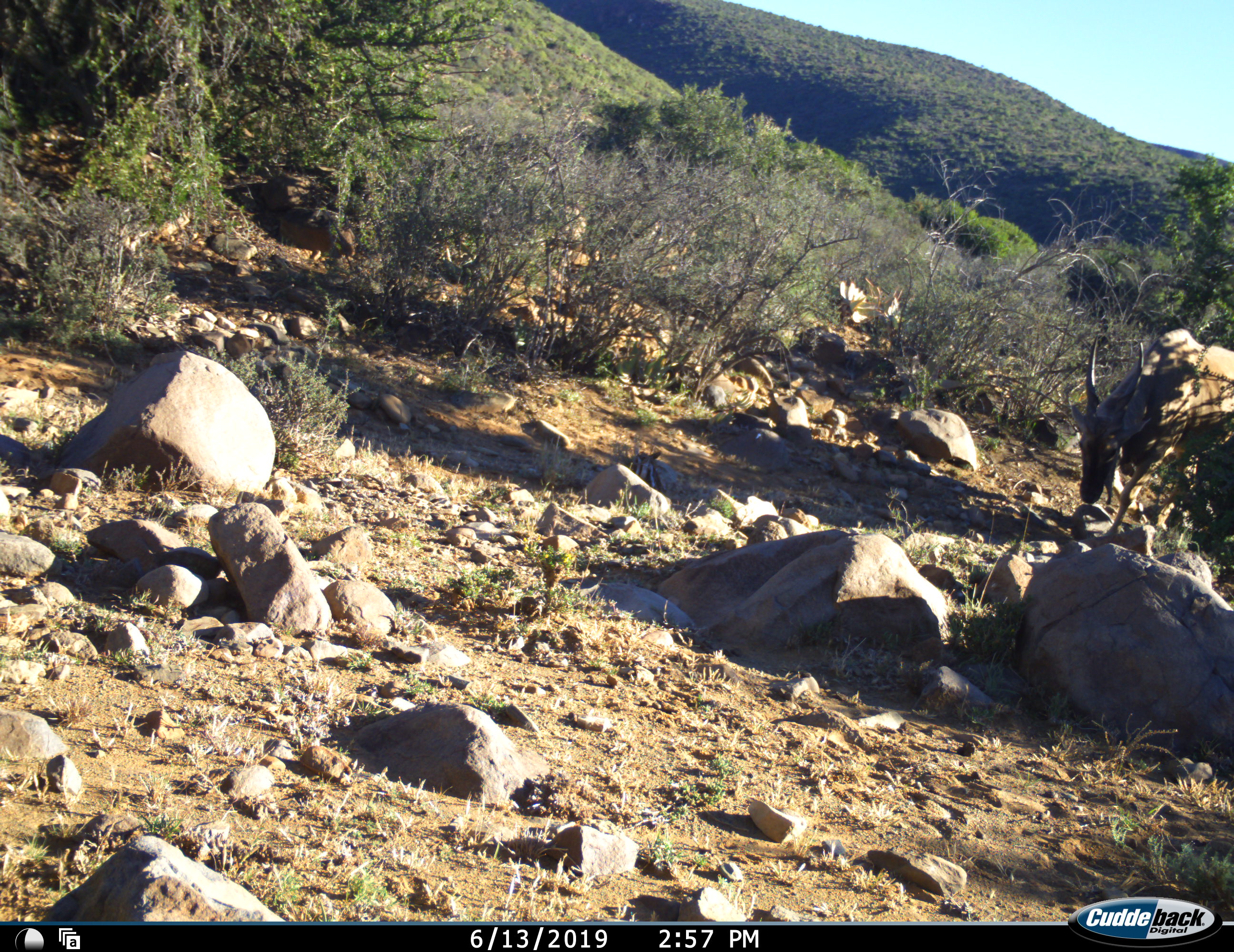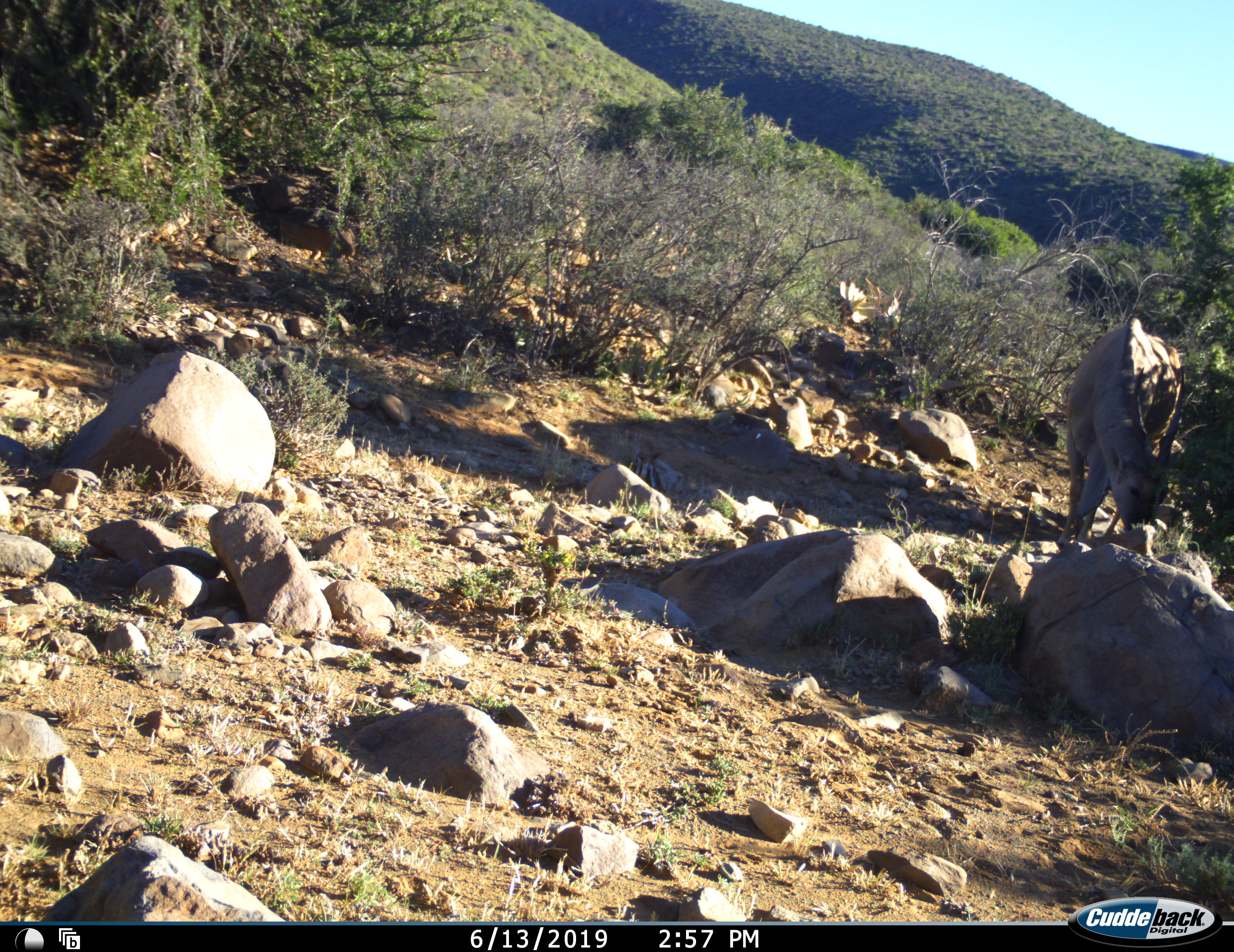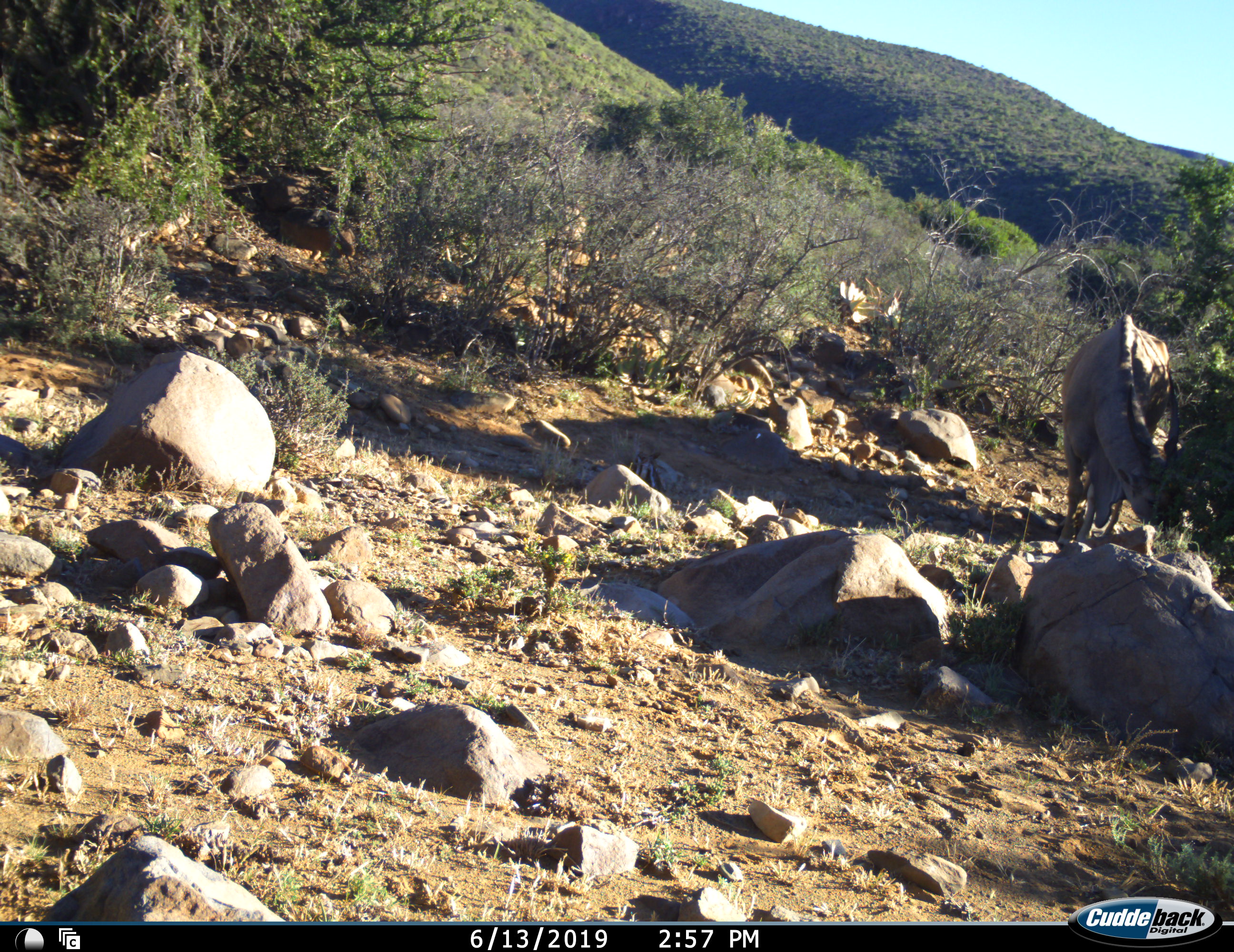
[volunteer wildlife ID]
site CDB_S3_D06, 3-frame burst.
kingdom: Animalia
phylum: Chordata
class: Mammalia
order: Artiodactyla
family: Bovidae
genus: Tragelaphus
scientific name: Tragelaphus oryx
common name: eland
Eland (Tragelaphus oryx), count 1. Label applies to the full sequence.